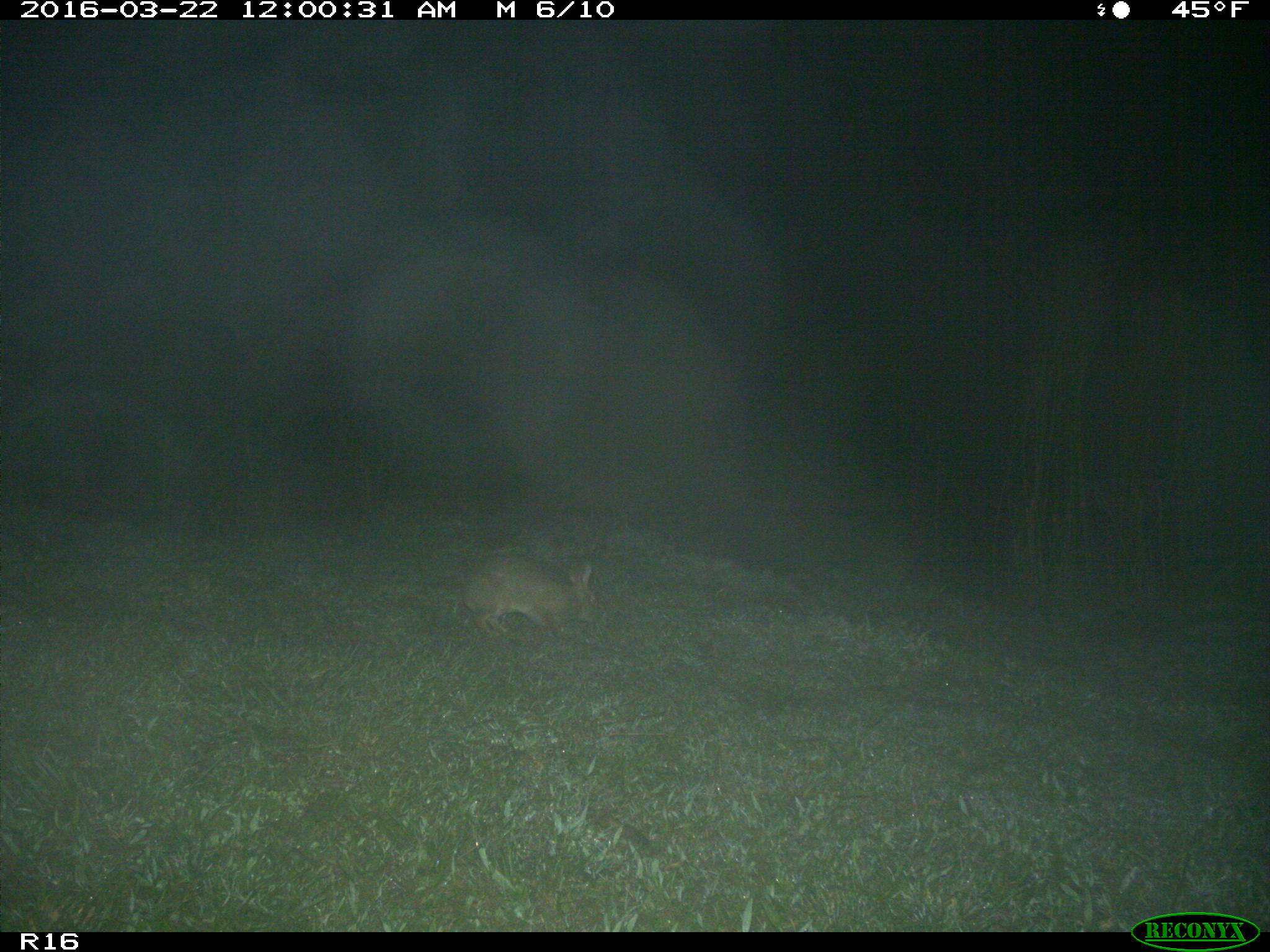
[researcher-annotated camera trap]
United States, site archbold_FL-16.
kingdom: Animalia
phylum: Chordata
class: Mammalia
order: Lagomorpha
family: Leporidae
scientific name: Leporidae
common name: rabbits and hares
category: unidentified rabbit